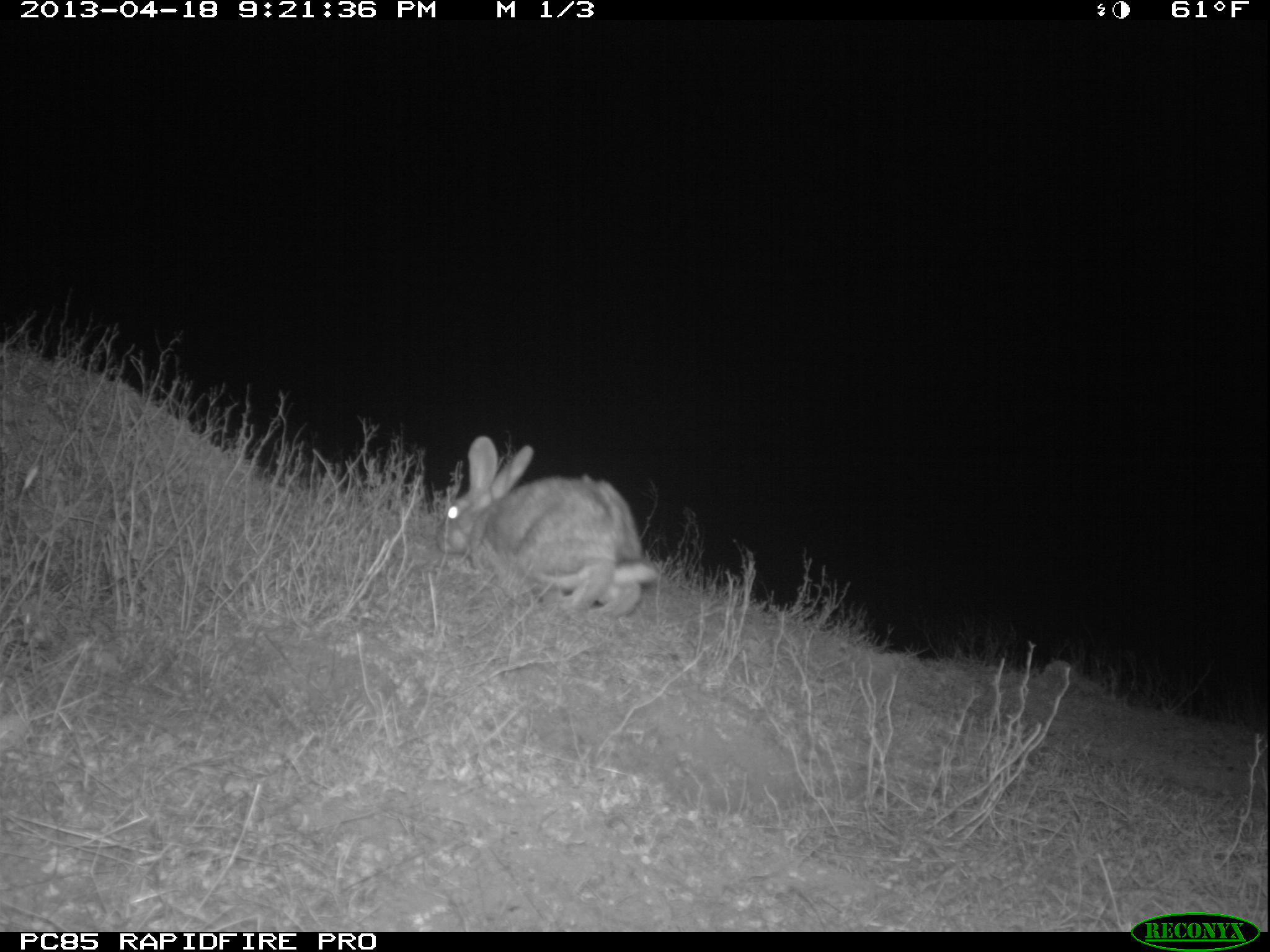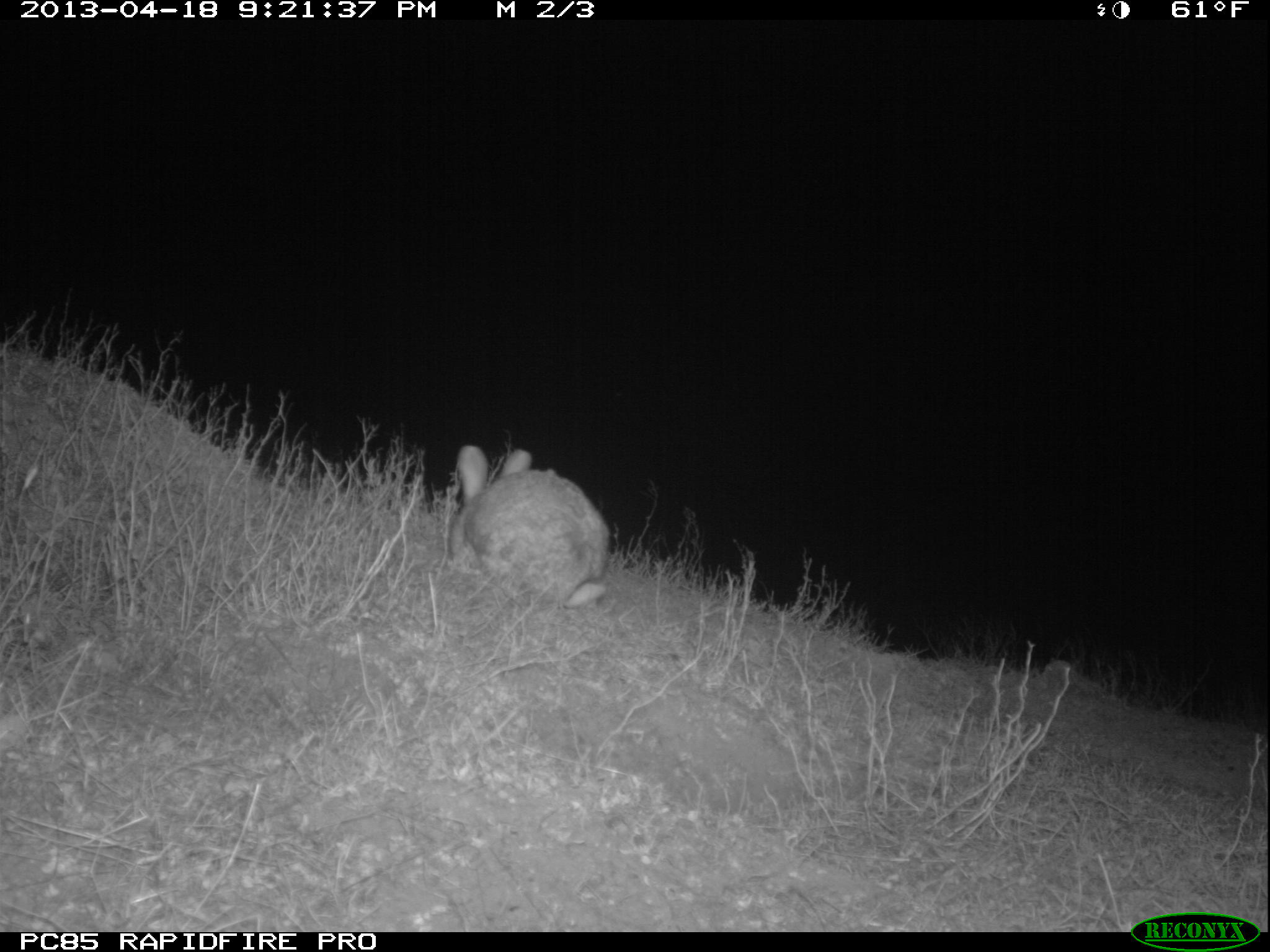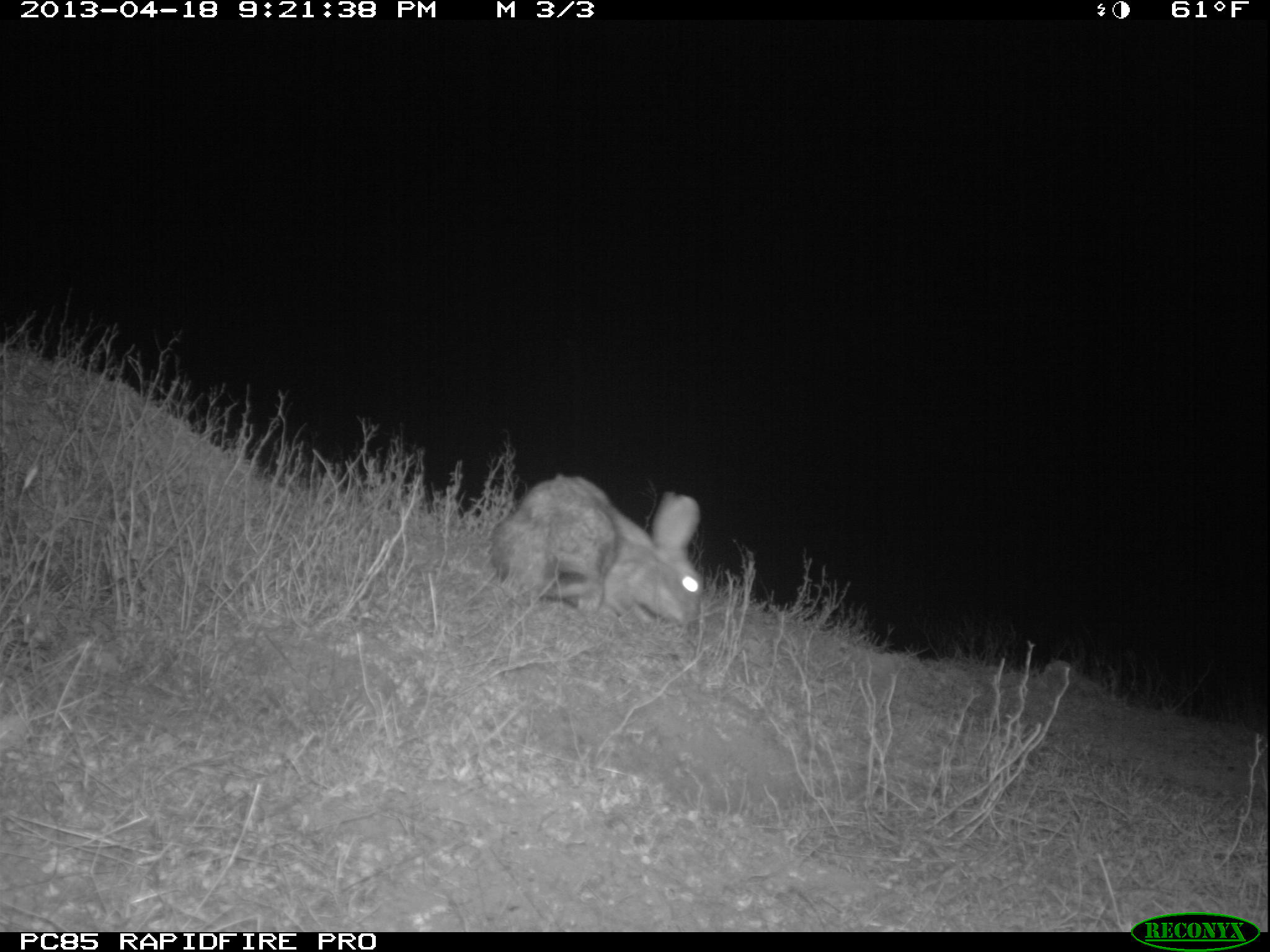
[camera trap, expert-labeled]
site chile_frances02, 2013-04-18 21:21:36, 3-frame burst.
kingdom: Animalia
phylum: Chordata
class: Mammalia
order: Lagomorpha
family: Leporidae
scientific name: Leporidae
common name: rabbits and hares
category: rabbit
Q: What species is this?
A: Rabbit (rabbits and hares) (Leporidae).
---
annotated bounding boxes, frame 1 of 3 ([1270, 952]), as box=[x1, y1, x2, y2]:
rabbit: box=[433, 436, 654, 623]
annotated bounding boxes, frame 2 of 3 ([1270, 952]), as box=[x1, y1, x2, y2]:
rabbit: box=[442, 442, 611, 614]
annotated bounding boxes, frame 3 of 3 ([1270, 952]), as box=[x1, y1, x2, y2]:
rabbit: box=[486, 474, 703, 630]